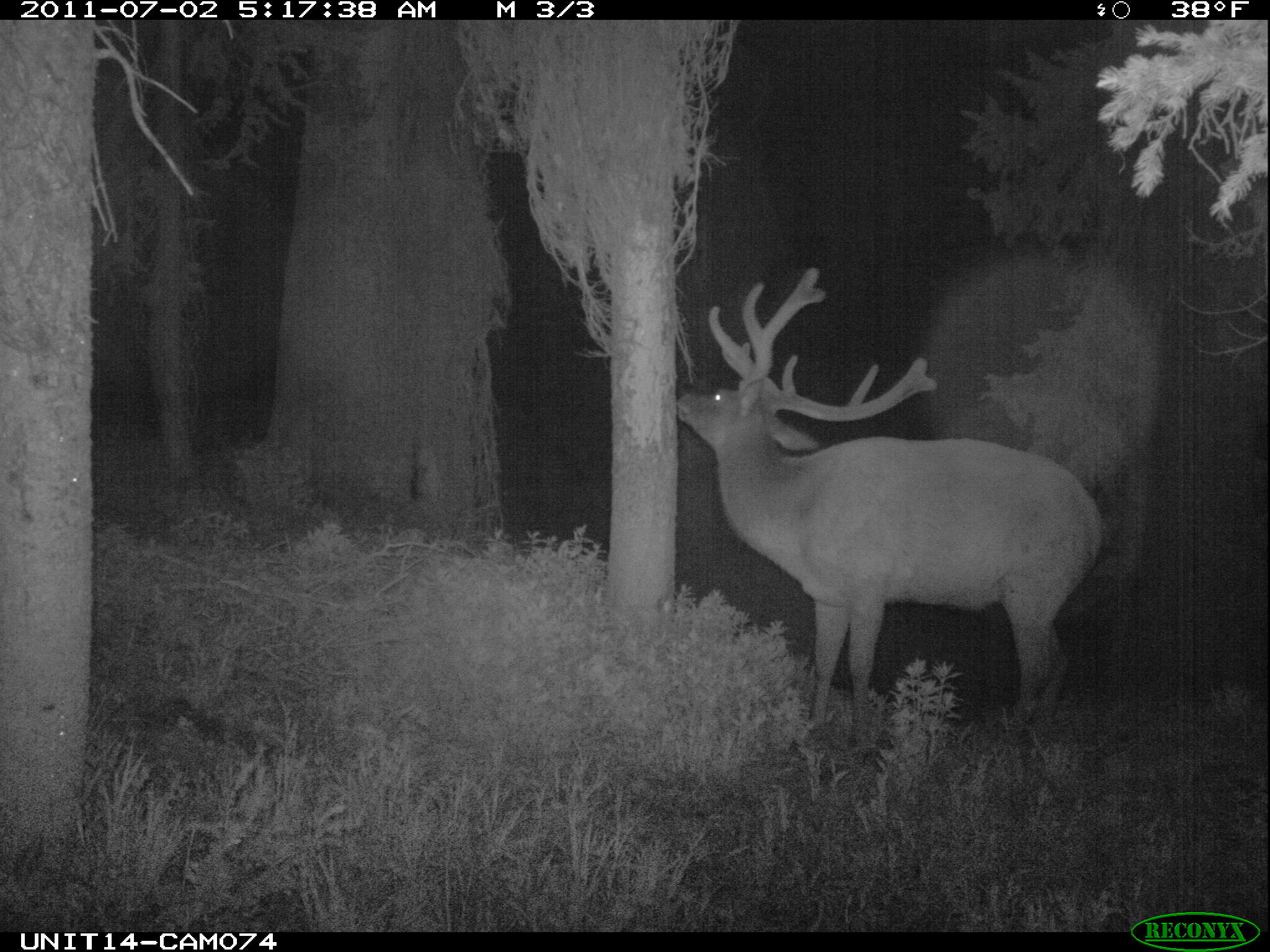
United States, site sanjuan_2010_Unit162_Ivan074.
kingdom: Animalia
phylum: Chordata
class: Mammalia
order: Artiodactyla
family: Cervidae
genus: Cervus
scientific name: Cervus elaphus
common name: red deer